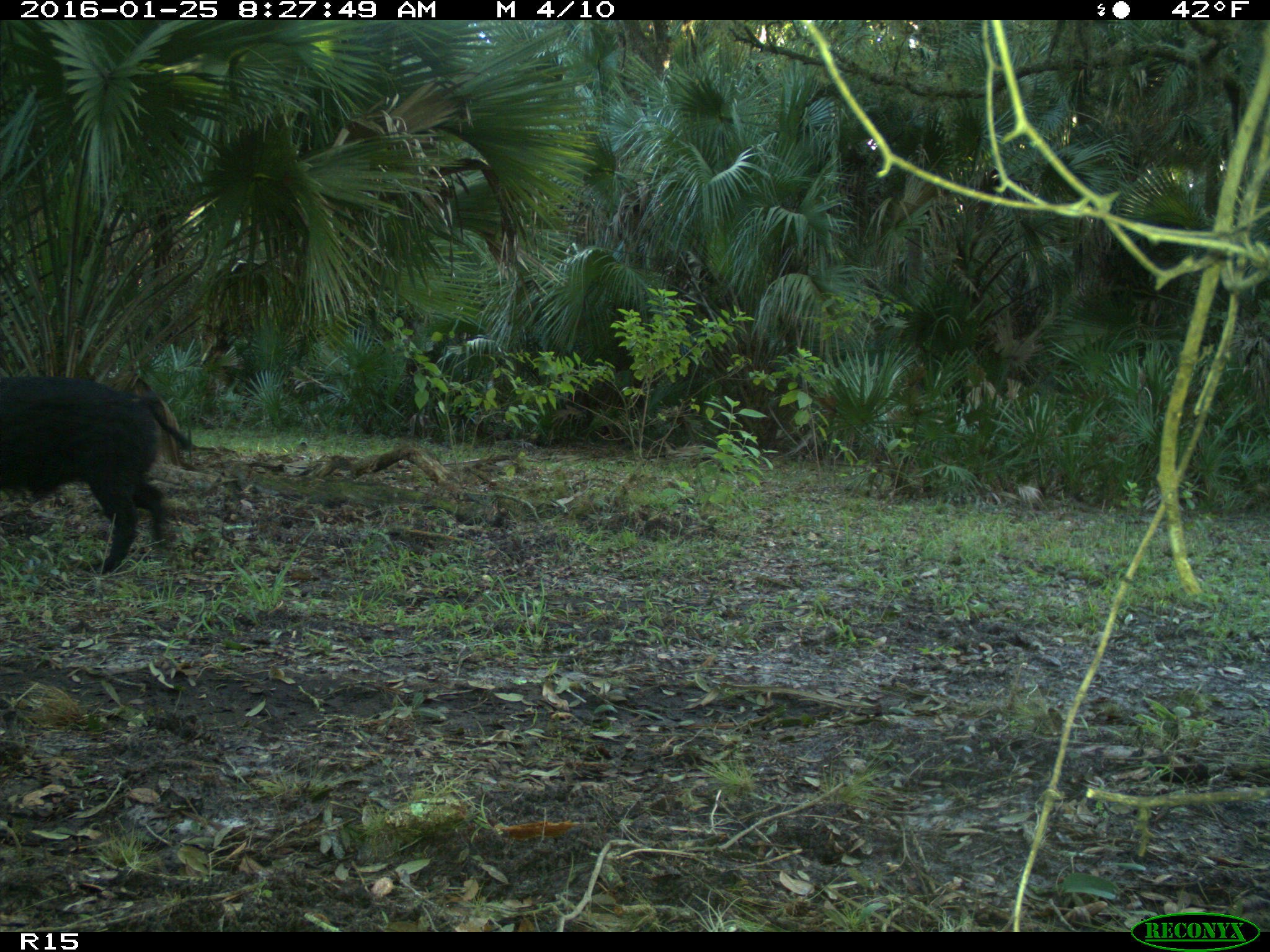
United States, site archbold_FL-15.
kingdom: Animalia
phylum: Chordata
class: Mammalia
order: Artiodactyla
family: Suidae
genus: Sus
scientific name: Sus scrofa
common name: wild boar